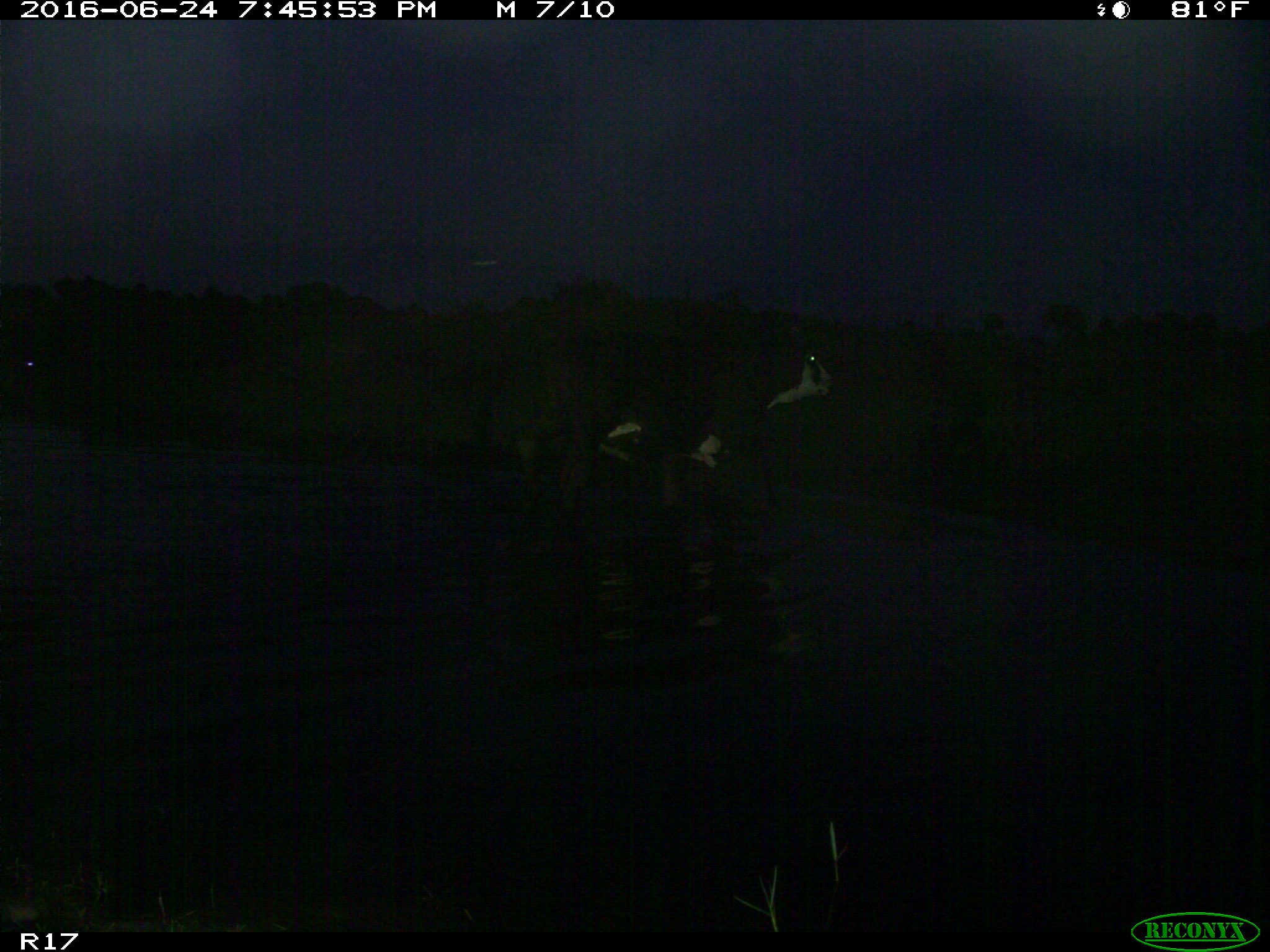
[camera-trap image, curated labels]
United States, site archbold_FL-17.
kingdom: Animalia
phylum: Chordata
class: Mammalia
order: Artiodactyla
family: Bovidae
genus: Bos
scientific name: Bos taurus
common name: domestic cow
Bos taurus (domestic cow).